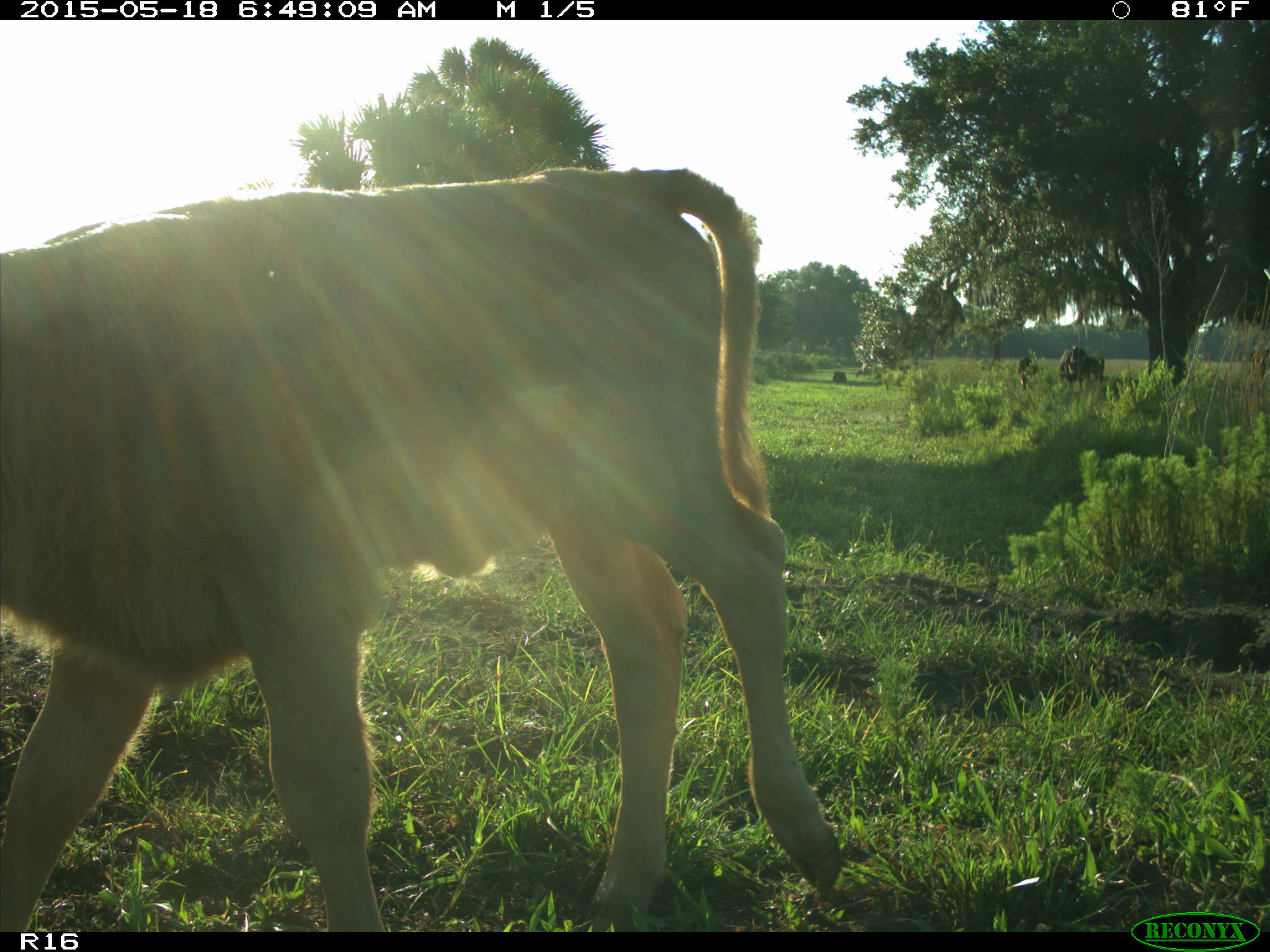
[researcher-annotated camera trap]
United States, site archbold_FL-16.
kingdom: Animalia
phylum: Chordata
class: Mammalia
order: Artiodactyla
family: Bovidae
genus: Bos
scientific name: Bos taurus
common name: domestic cow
Bos taurus (domestic cow).